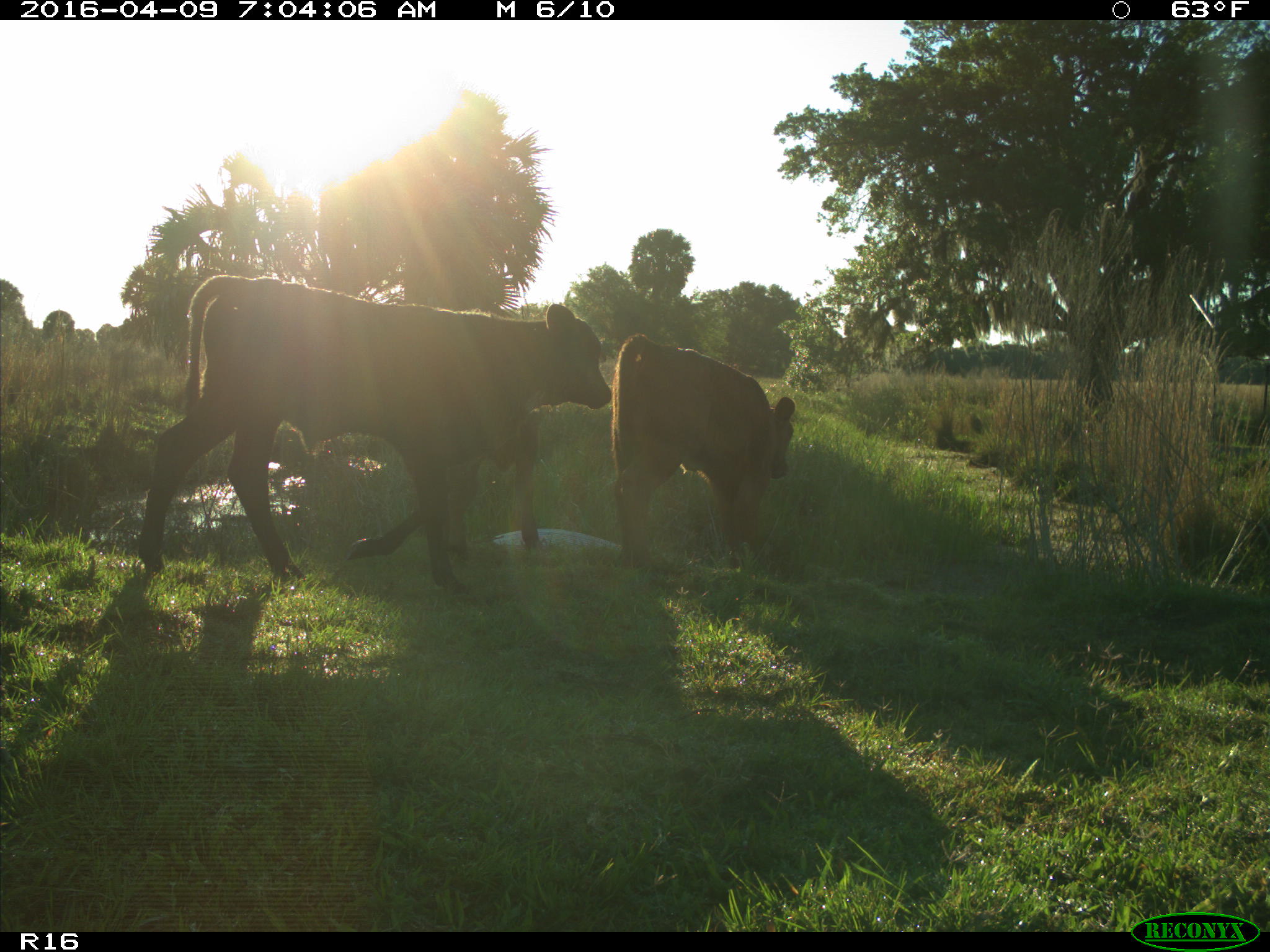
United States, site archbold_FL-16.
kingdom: Animalia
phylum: Chordata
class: Mammalia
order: Artiodactyla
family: Bovidae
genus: Bos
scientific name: Bos taurus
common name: domestic cow